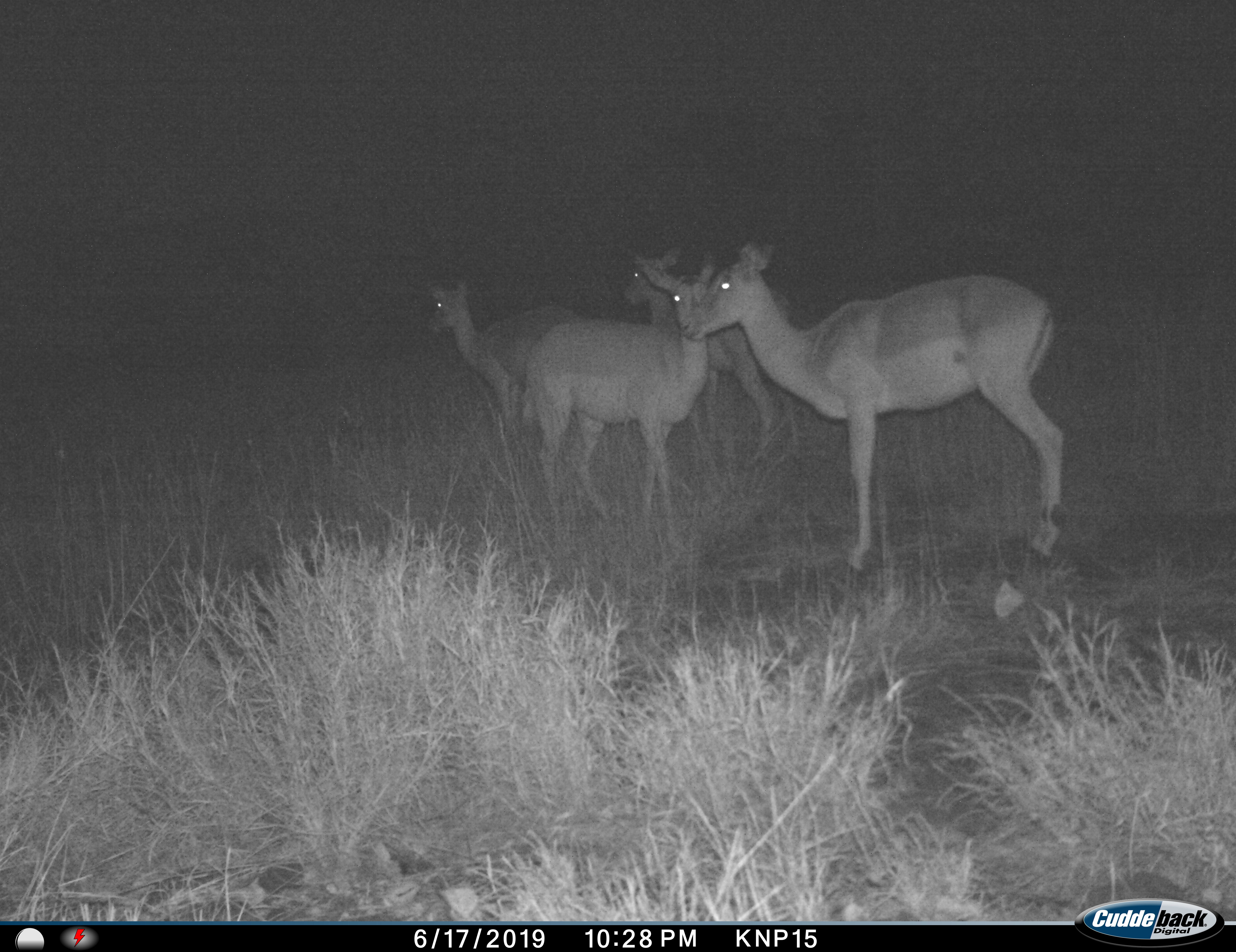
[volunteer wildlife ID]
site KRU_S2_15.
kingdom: Animalia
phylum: Chordata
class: Mammalia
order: Artiodactyla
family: Bovidae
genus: Aepyceros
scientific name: Aepyceros melampus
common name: impala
Impala (Aepyceros melampus), count 4. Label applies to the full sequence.